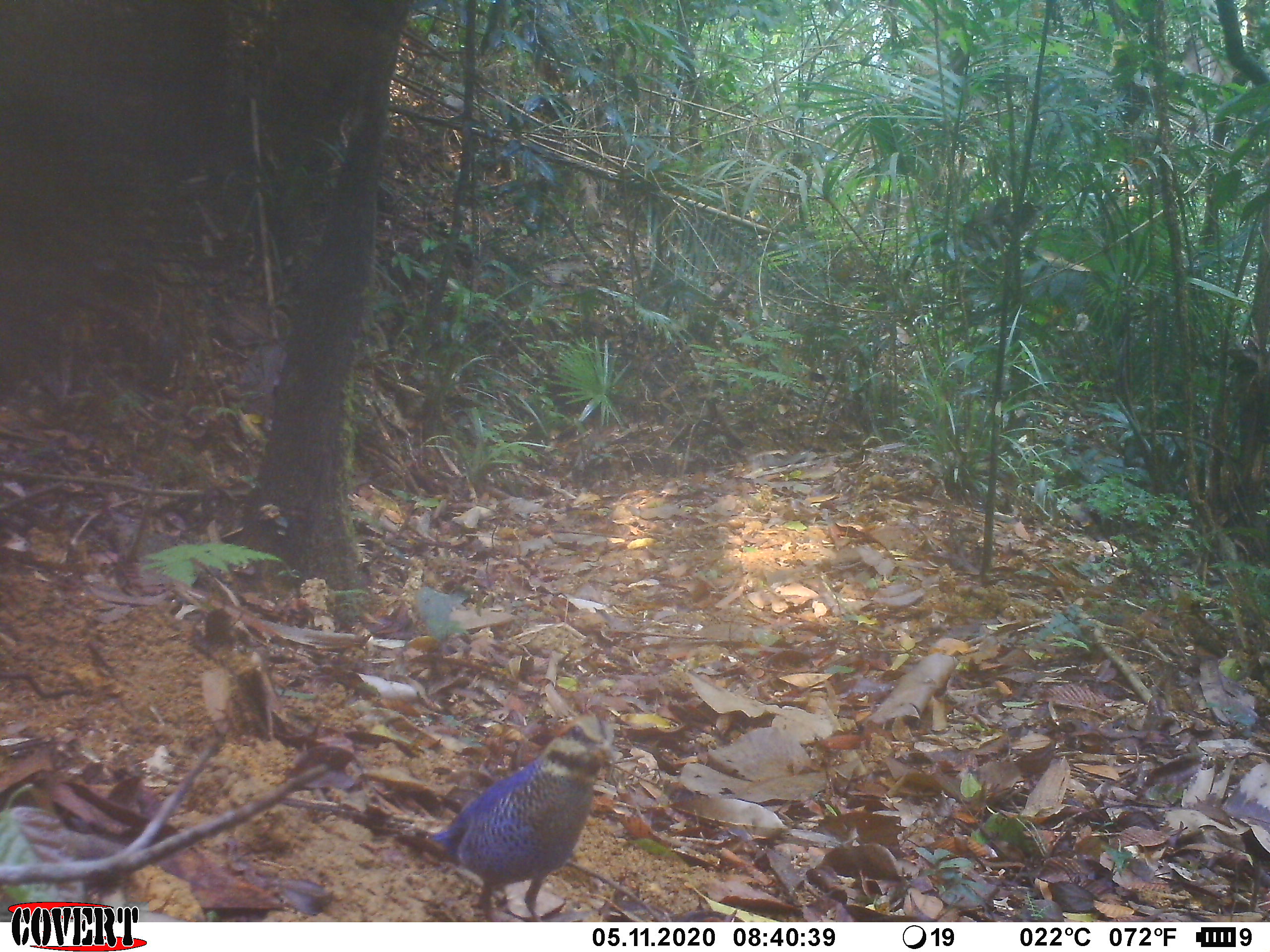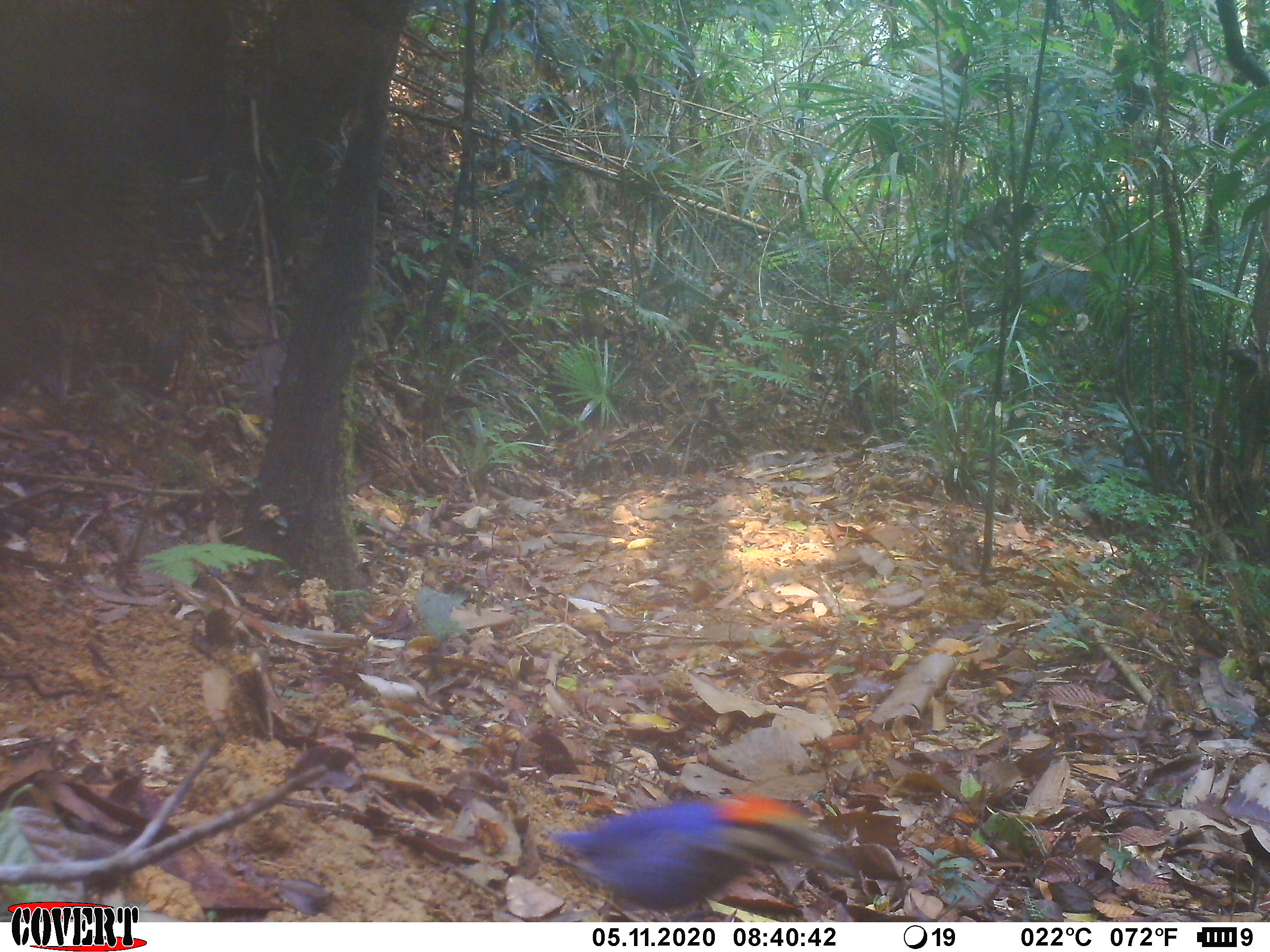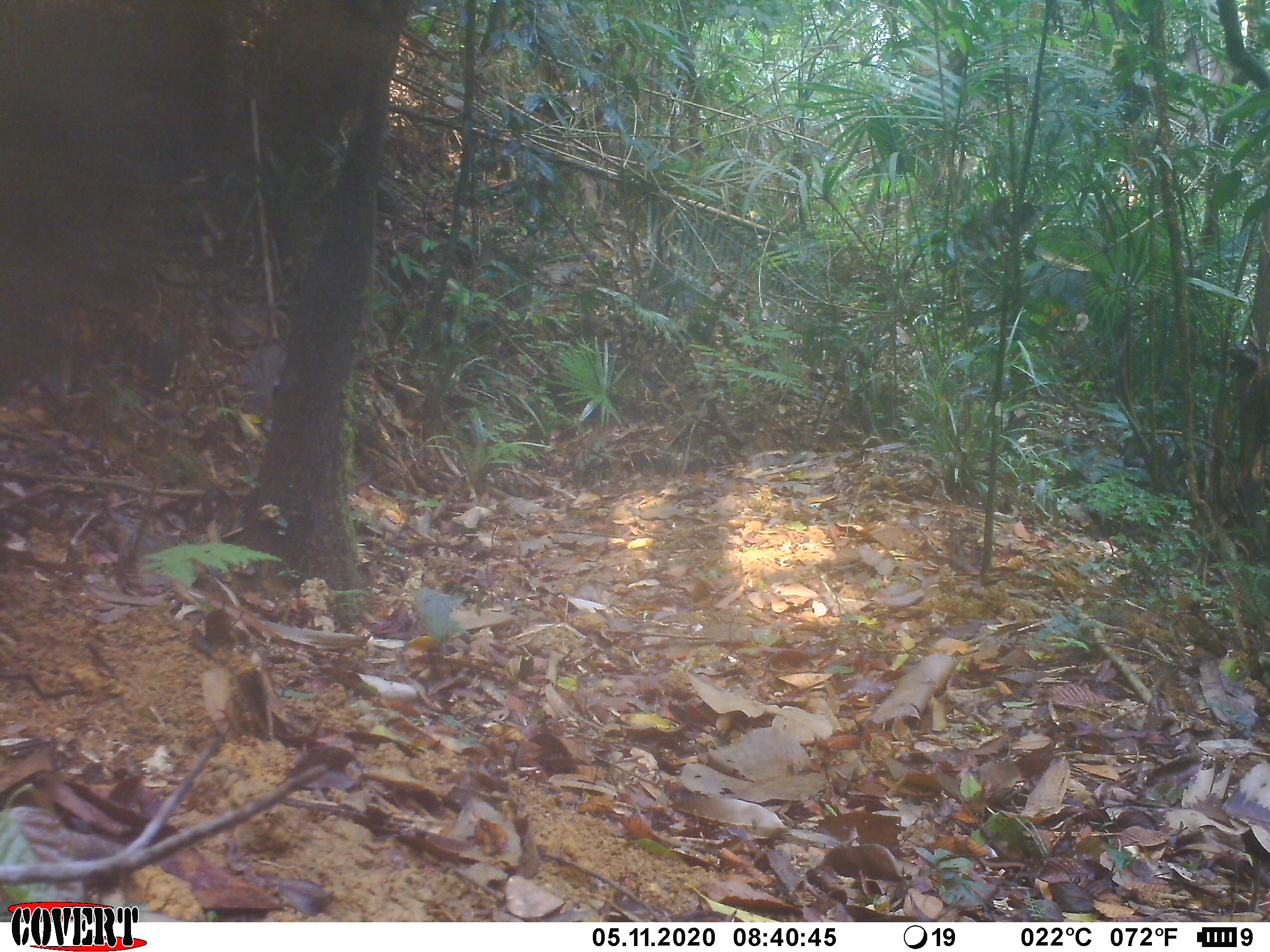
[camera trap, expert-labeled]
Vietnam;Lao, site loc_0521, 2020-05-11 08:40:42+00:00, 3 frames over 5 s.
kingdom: Animalia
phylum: Chordata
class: Aves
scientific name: Aves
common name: bird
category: unidentified bird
Unidentified bird (bird) (Aves). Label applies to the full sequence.